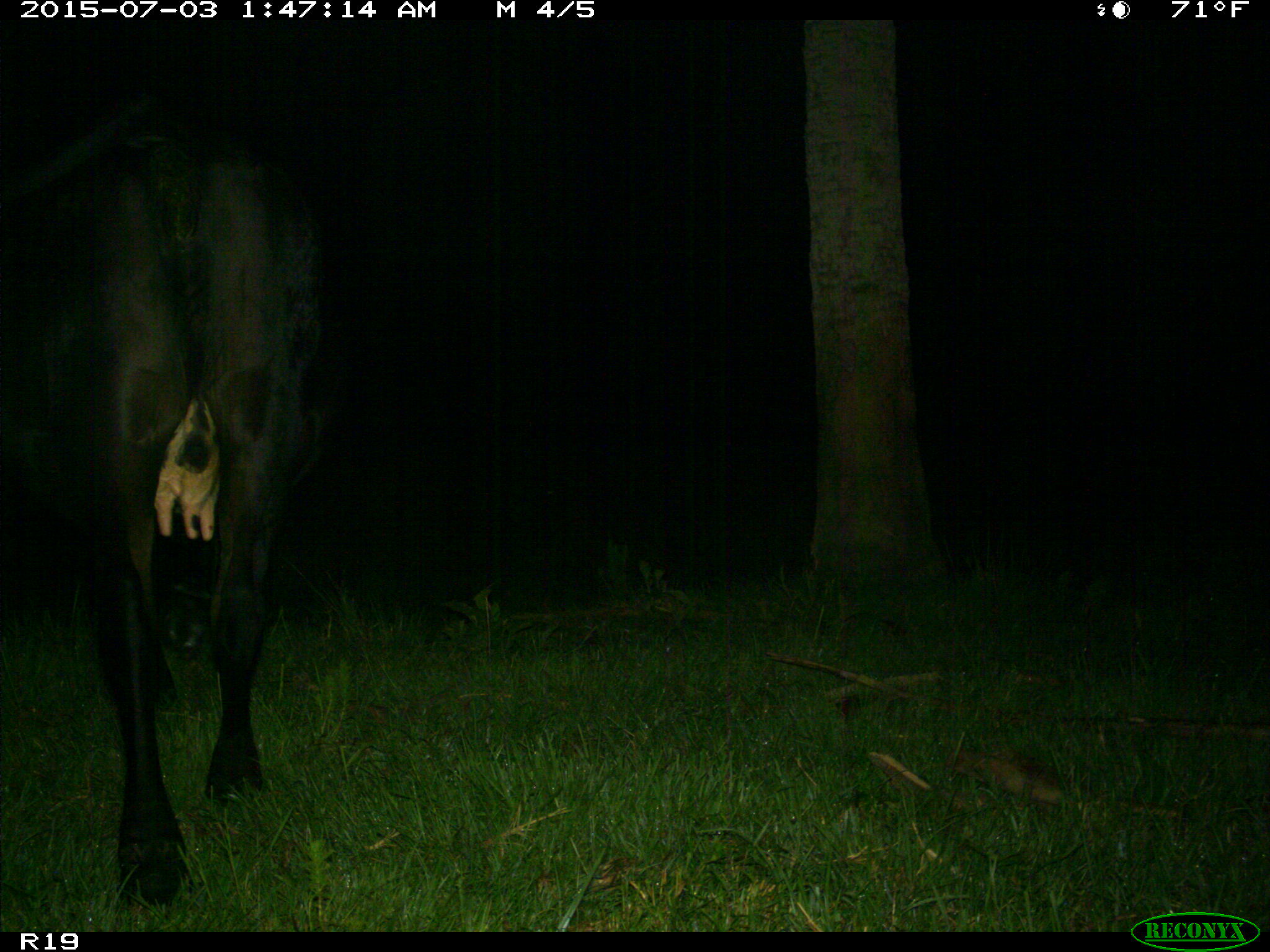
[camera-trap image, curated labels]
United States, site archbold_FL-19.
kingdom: Animalia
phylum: Chordata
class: Mammalia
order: Artiodactyla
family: Bovidae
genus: Bos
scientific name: Bos taurus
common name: domestic cow